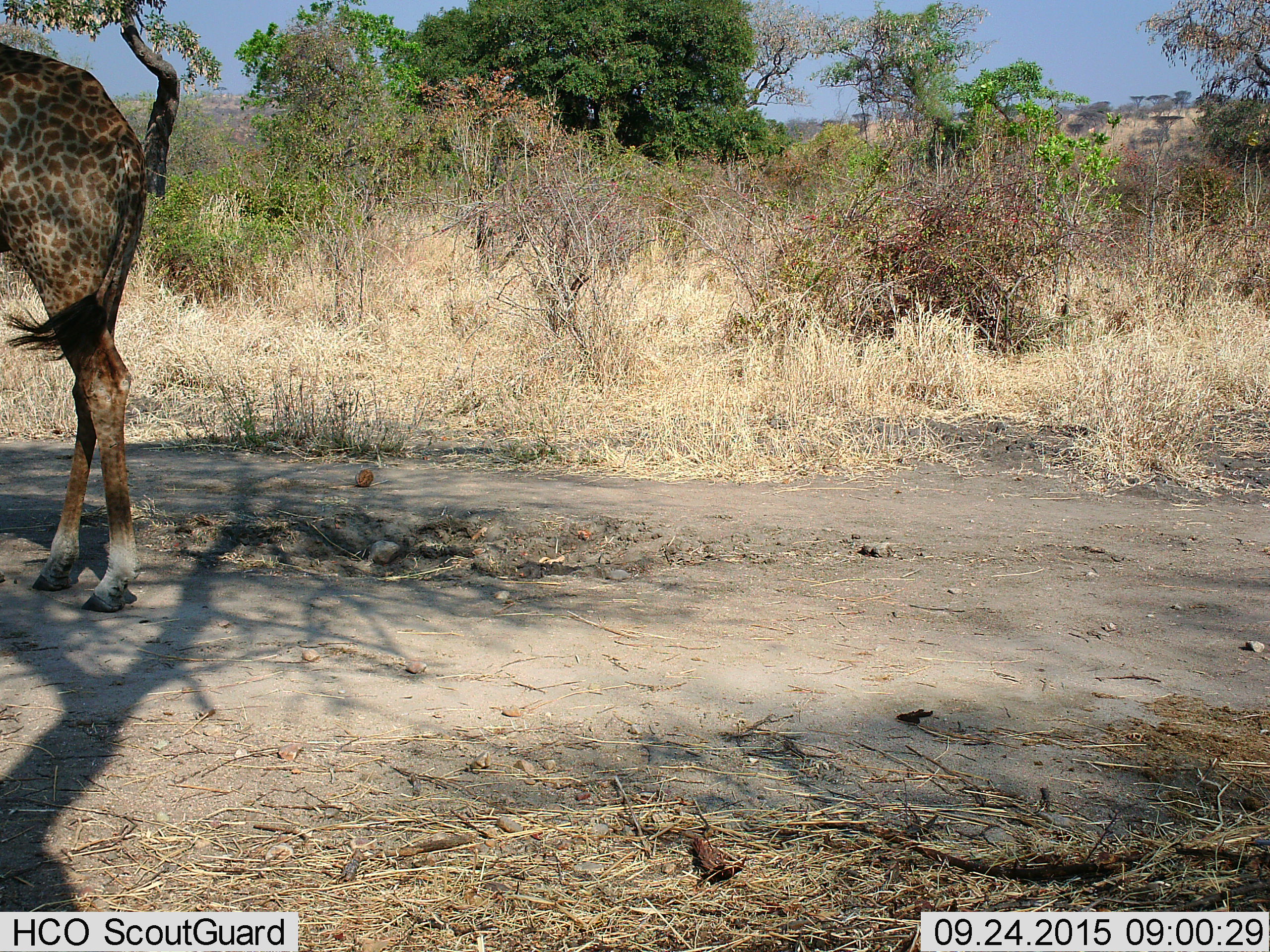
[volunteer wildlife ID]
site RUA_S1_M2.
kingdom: Animalia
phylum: Chordata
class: Mammalia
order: Artiodactyla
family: Giraffidae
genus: Giraffa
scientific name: Giraffa camelopardalis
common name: giraffe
Giraffe (Giraffa camelopardalis), count 1. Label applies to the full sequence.